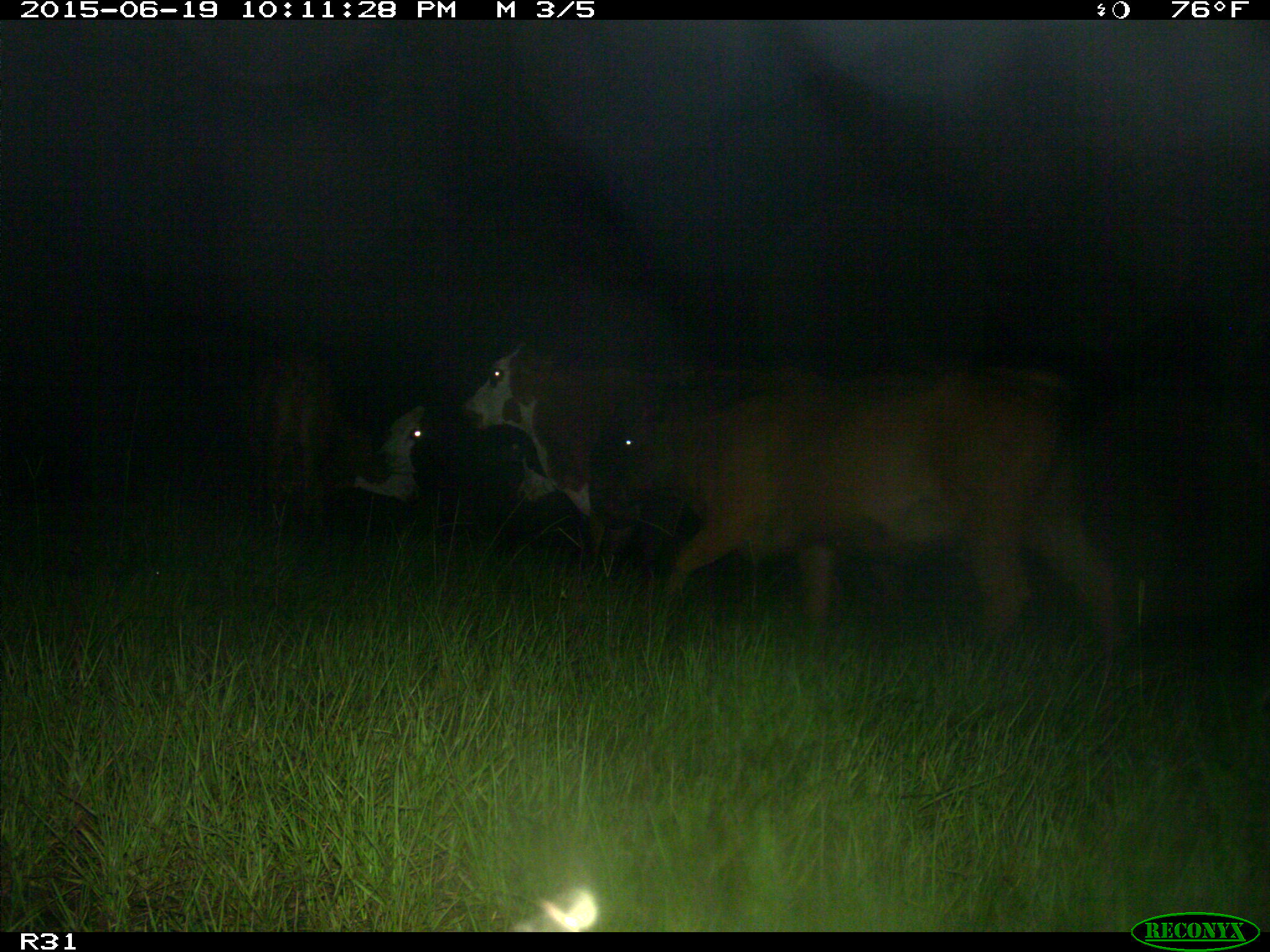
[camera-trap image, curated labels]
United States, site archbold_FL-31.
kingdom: Animalia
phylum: Chordata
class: Mammalia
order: Artiodactyla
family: Bovidae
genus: Bos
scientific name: Bos taurus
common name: domestic cow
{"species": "Bos taurus (domestic cow)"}